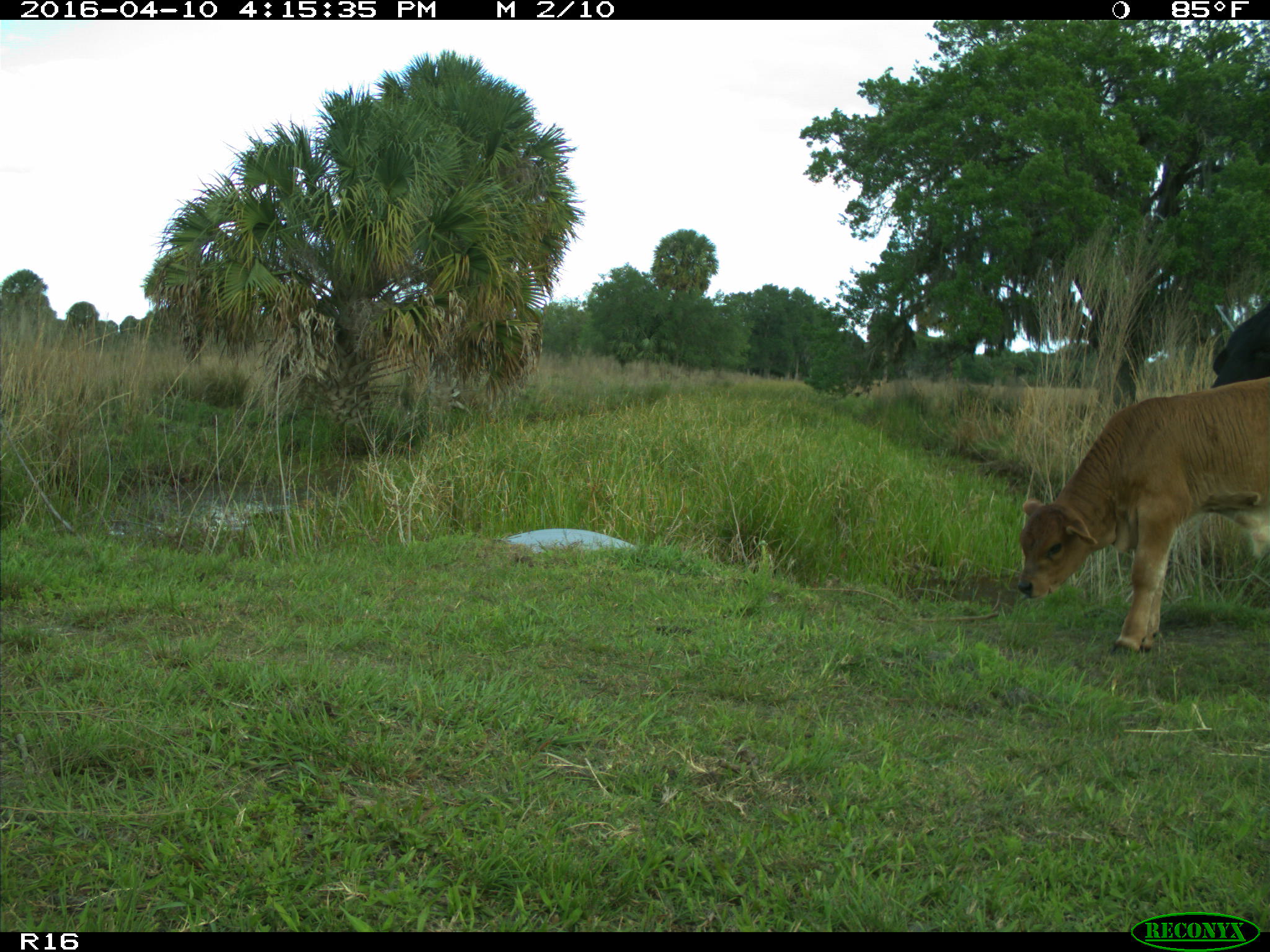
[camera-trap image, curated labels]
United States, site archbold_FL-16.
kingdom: Animalia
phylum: Chordata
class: Mammalia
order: Artiodactyla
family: Bovidae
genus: Bos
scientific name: Bos taurus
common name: domestic cow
Bos taurus (domestic cow).